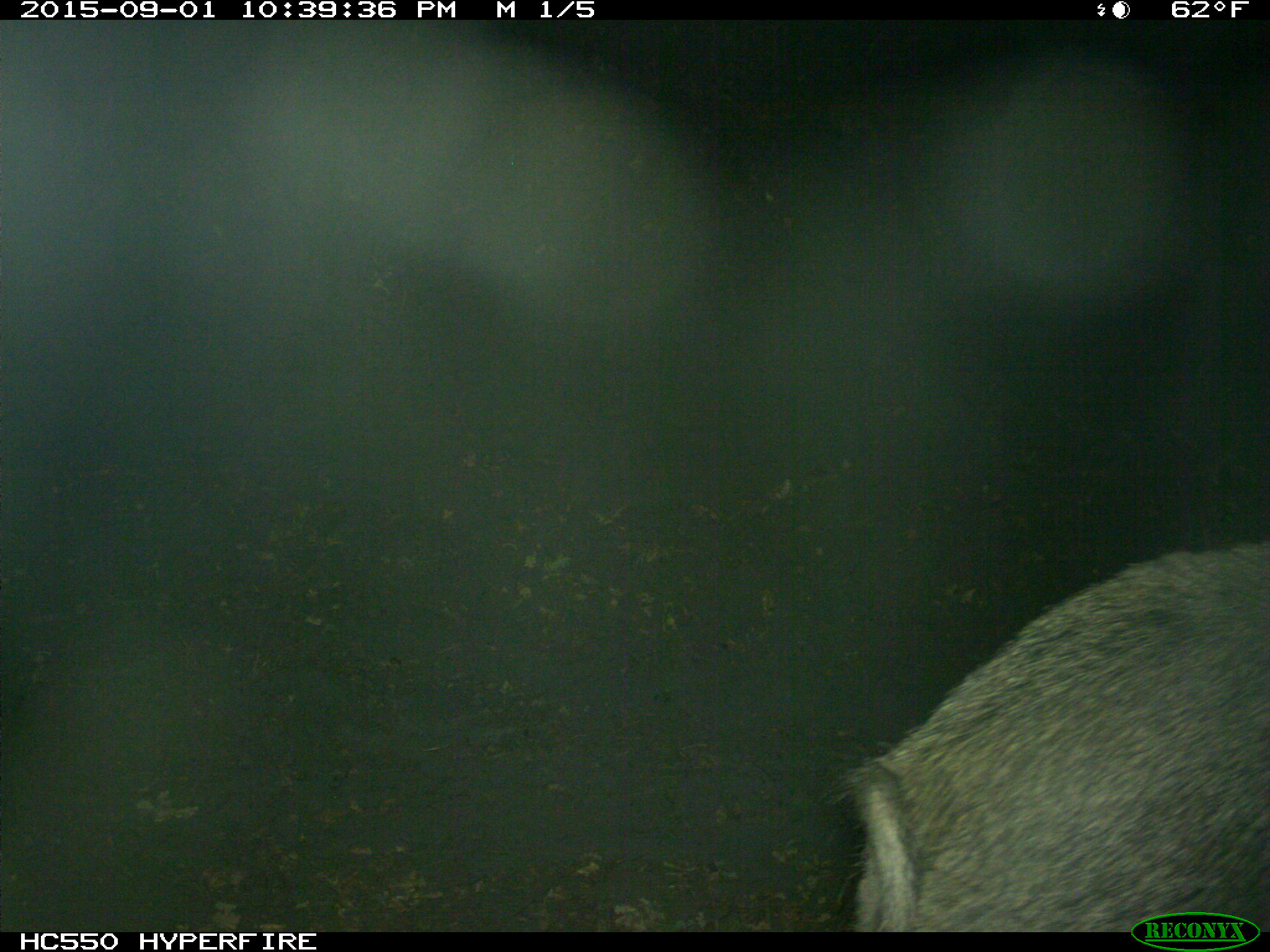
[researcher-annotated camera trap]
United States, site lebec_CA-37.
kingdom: Animalia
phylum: Chordata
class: Mammalia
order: Artiodactyla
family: Suidae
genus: Sus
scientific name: Sus scrofa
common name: wild boar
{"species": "Sus scrofa (wild boar)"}